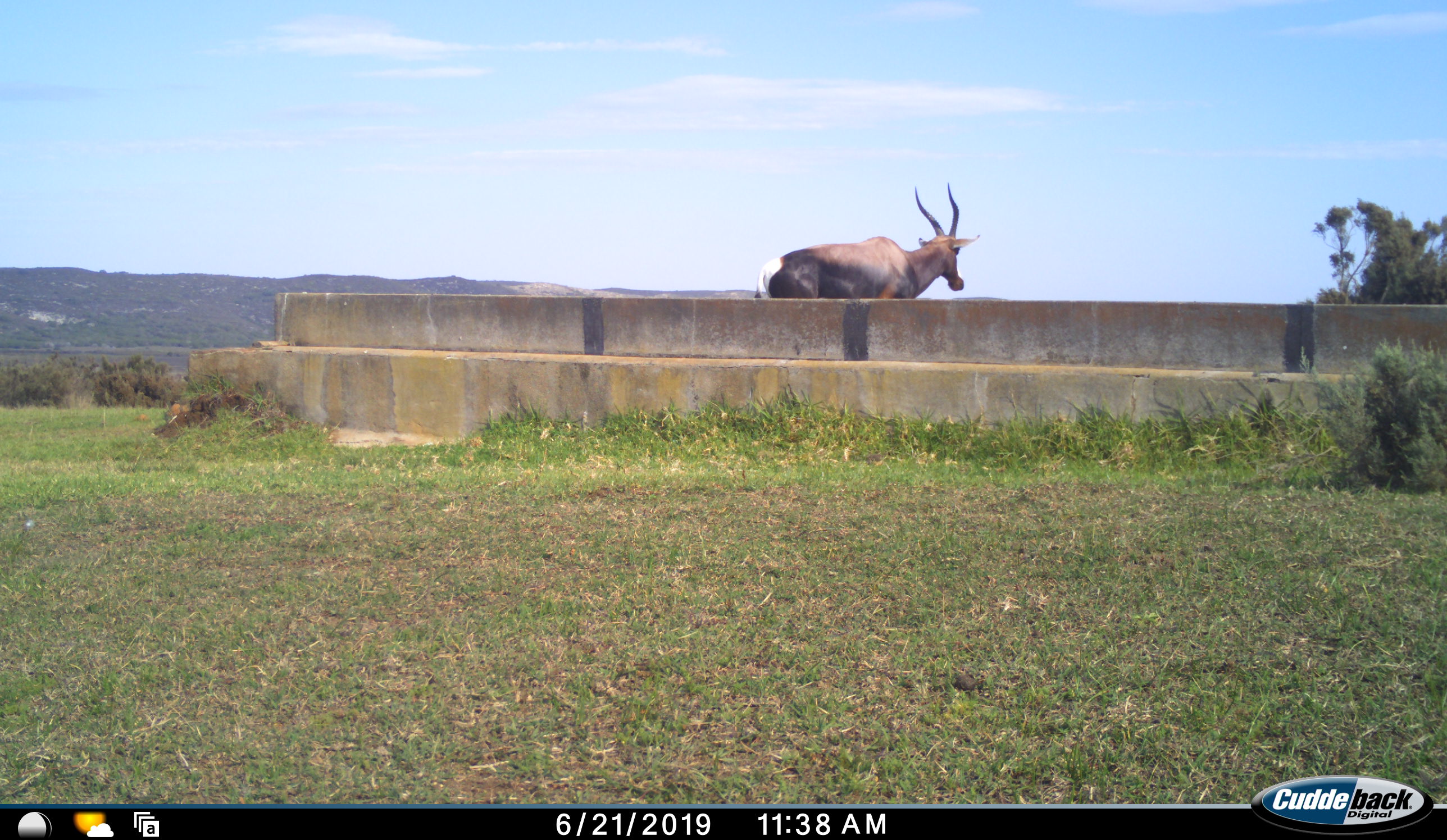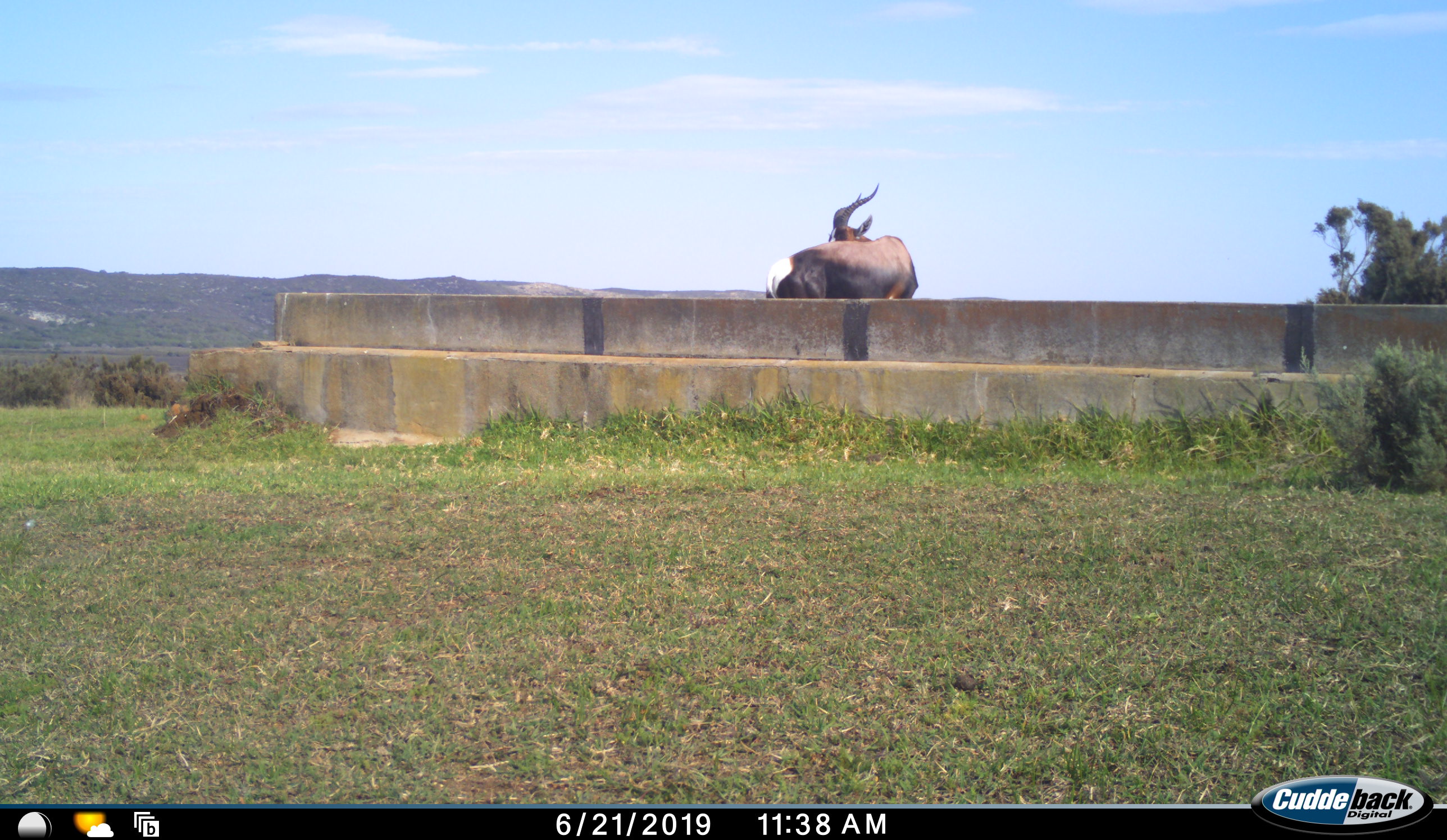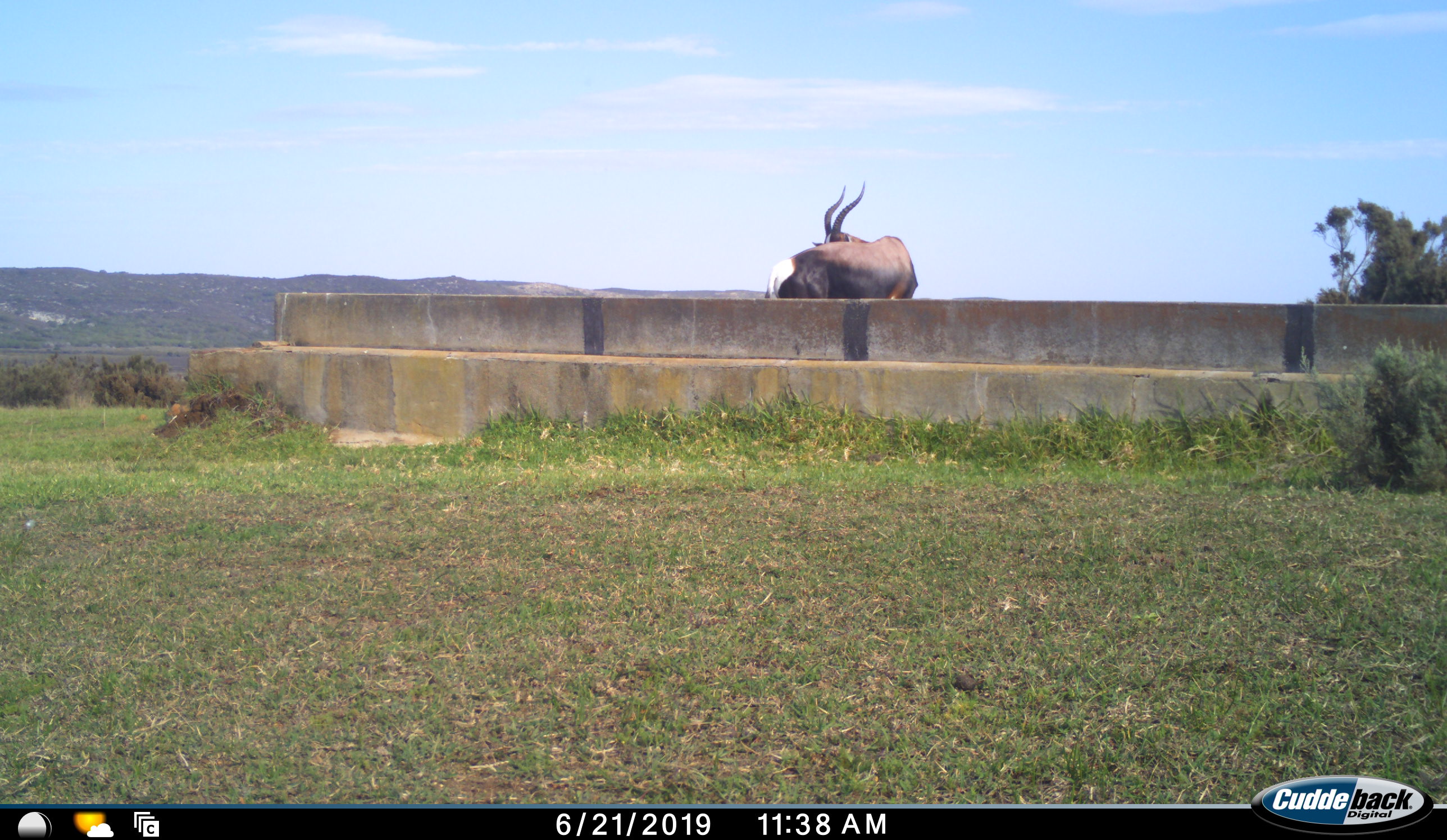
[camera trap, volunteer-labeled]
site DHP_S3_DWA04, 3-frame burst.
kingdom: Animalia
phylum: Chordata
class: Mammalia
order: Artiodactyla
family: Bovidae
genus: Damaliscus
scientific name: Damaliscus pygargus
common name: bontebok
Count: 1.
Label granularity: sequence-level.